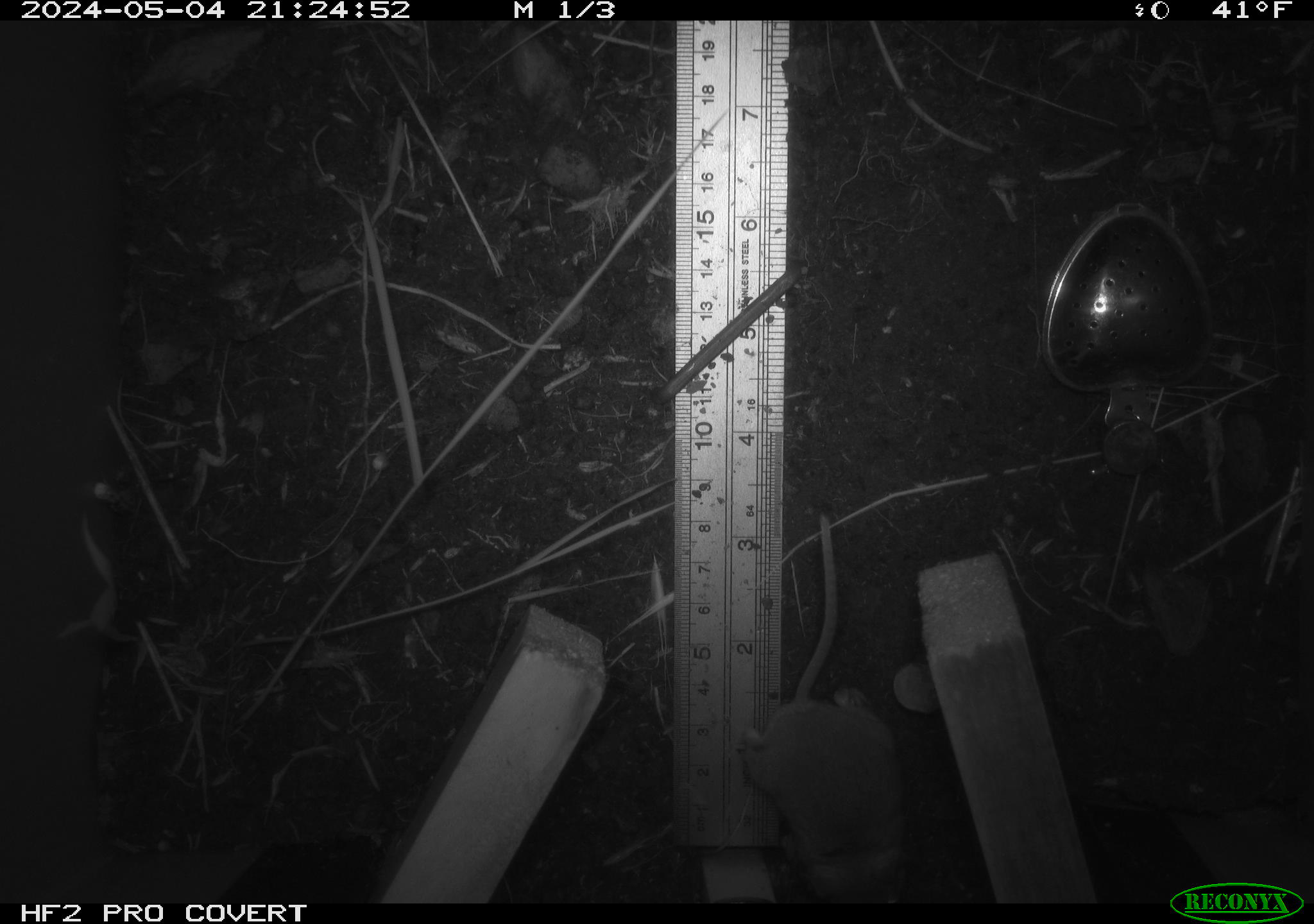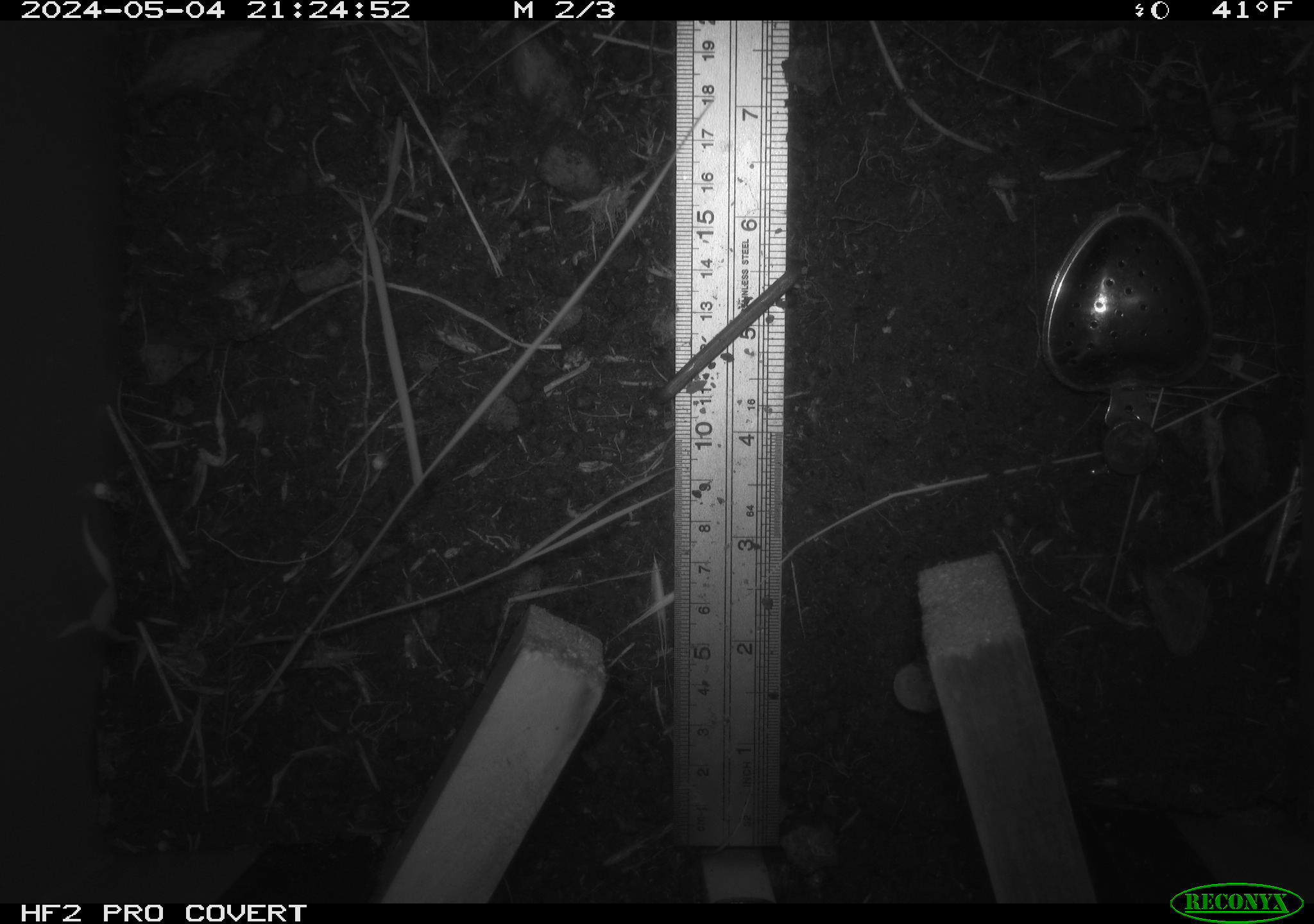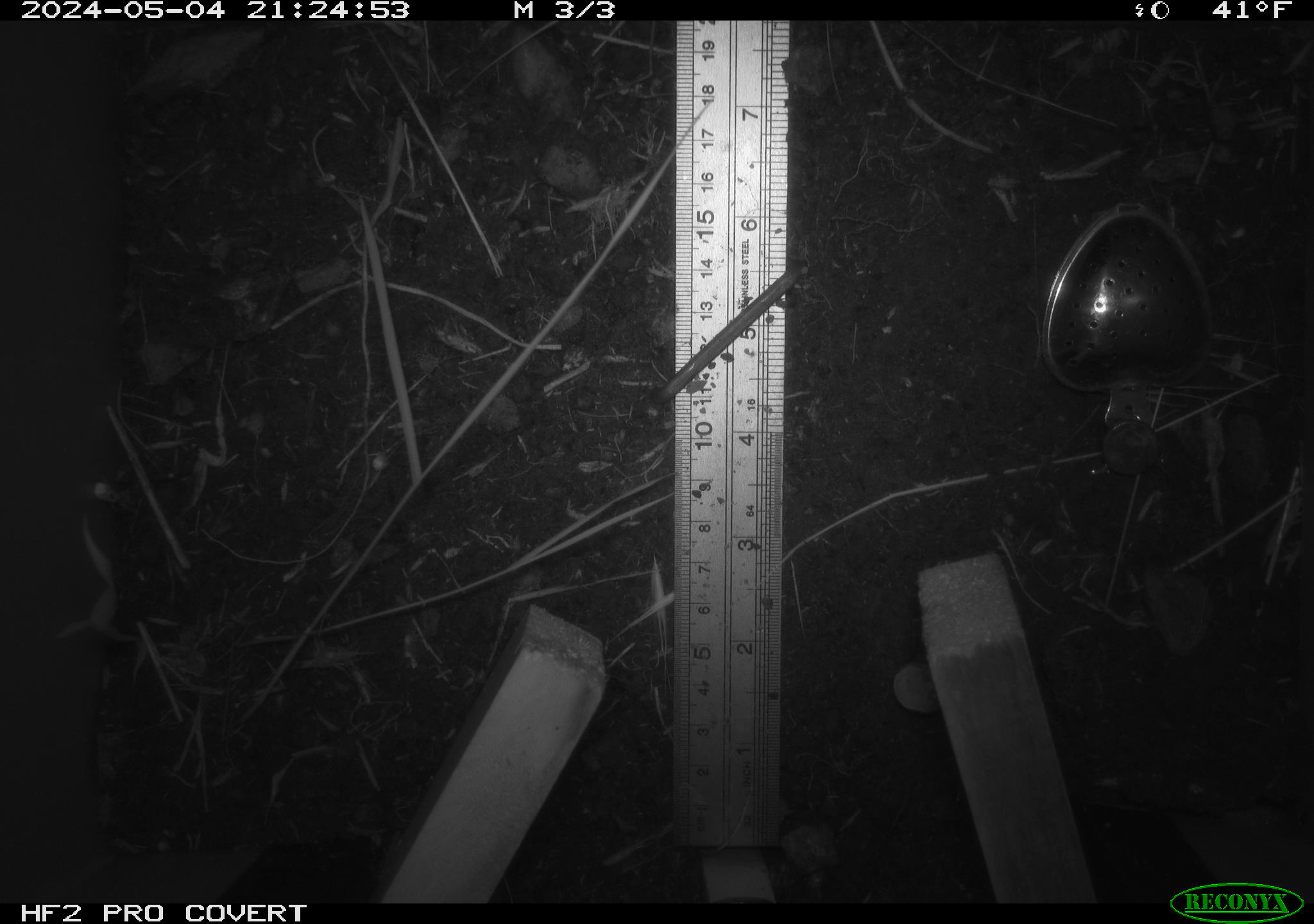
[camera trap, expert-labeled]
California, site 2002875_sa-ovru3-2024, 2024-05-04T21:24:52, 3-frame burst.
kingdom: Animalia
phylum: Chordata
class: Mammalia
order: Rodentia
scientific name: Rodentia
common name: mouse species